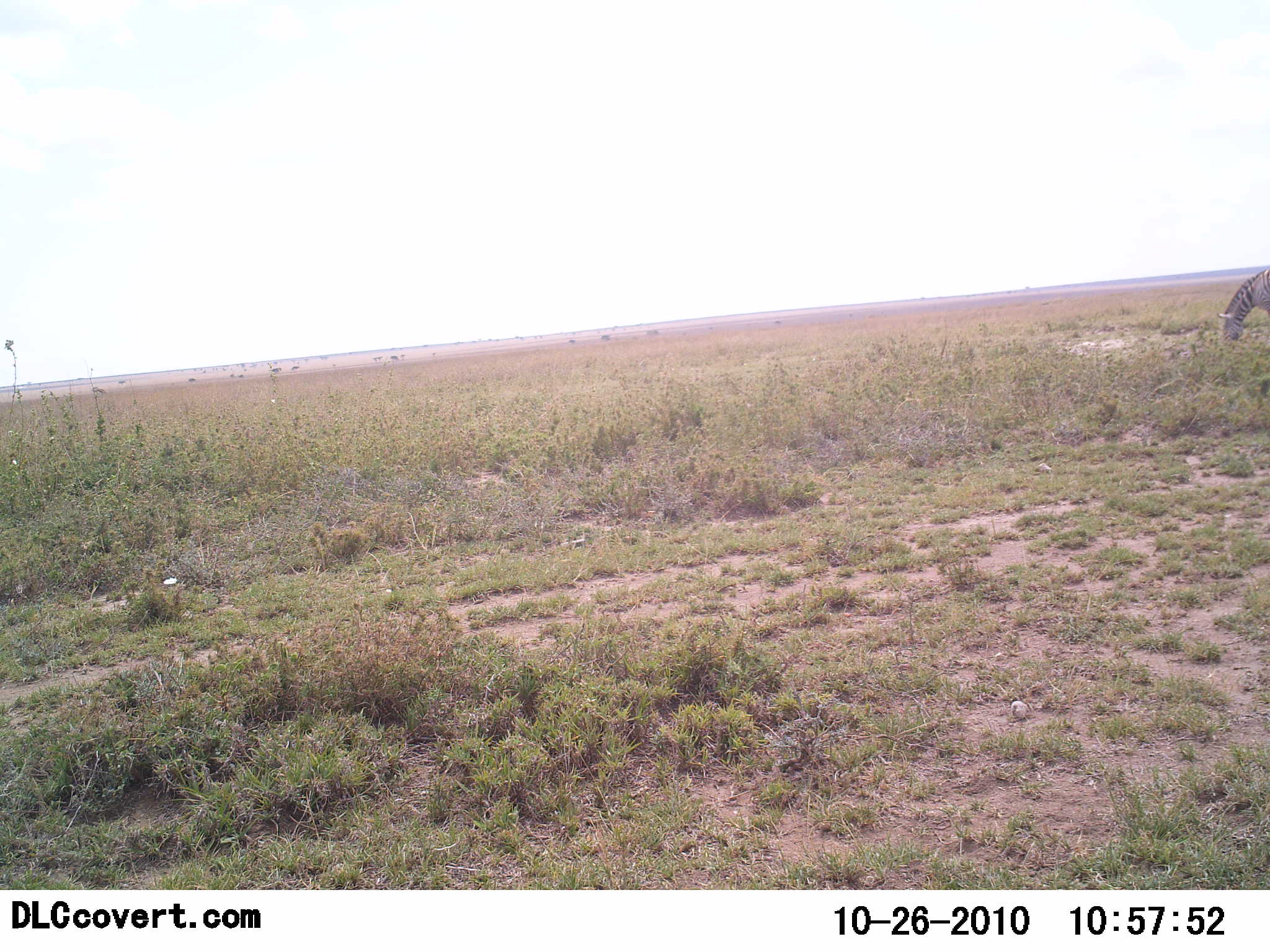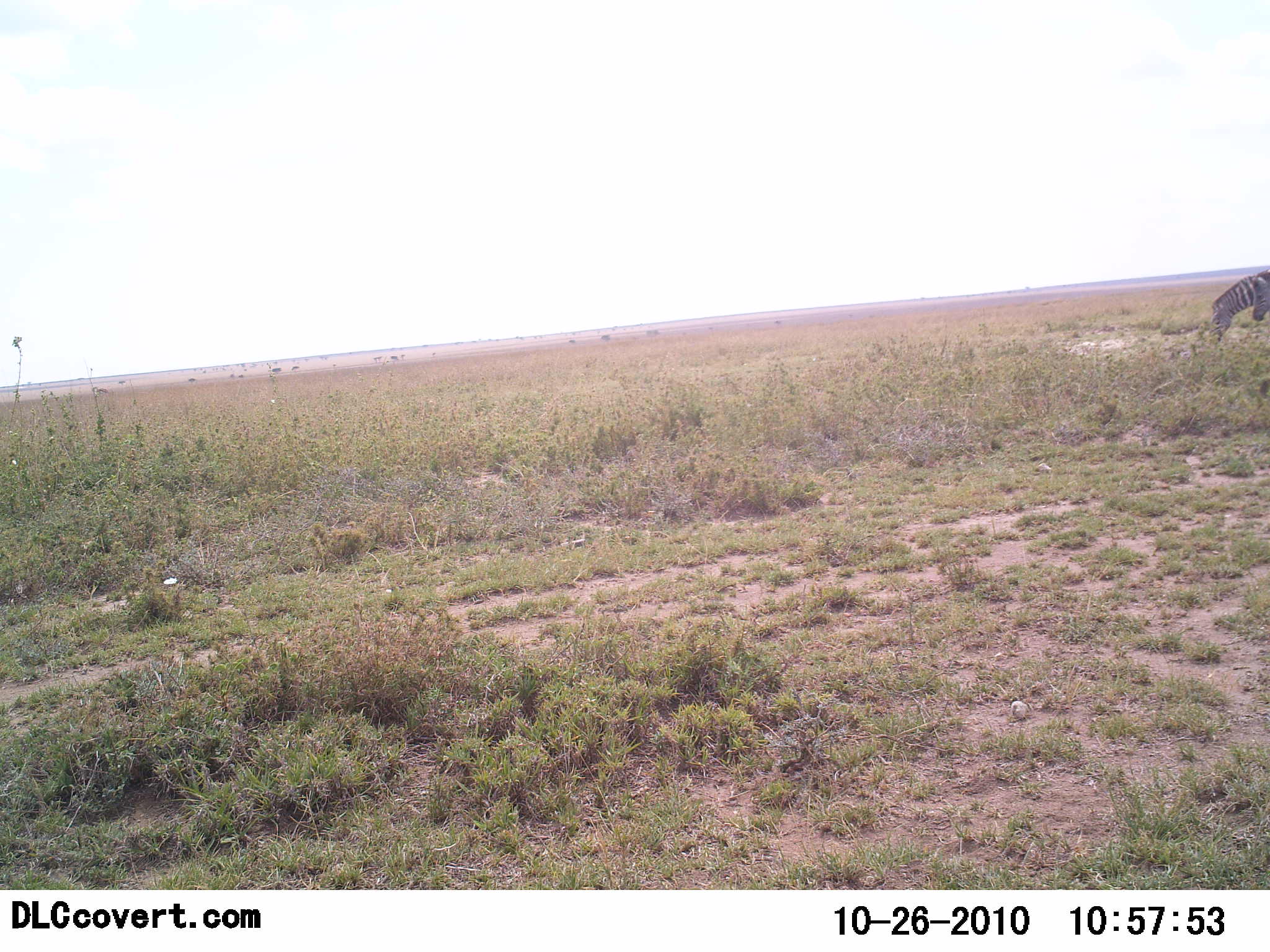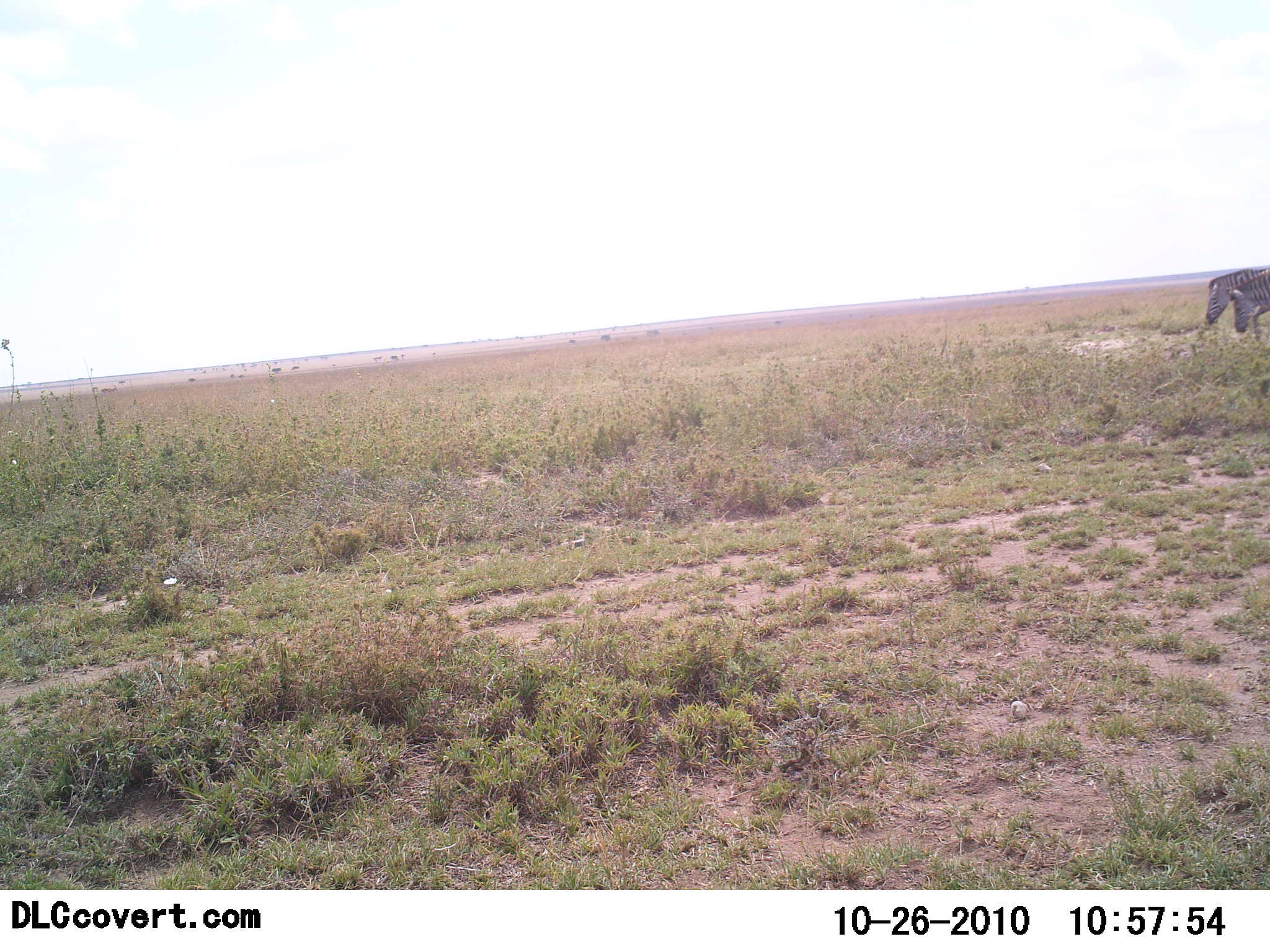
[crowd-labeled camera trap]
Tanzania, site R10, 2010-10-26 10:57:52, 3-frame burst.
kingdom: Animalia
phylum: Chordata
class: Mammalia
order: Perissodactyla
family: Equidae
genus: Equus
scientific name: Equus quagga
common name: plains zebra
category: zebra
Zebra (plains zebra) (Equus quagga), count 2. Behavior (volunteer vote fractions): standing 20%, resting 0%, moving 27%, interacting 0%. Young present (vote fraction): 0%. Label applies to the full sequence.